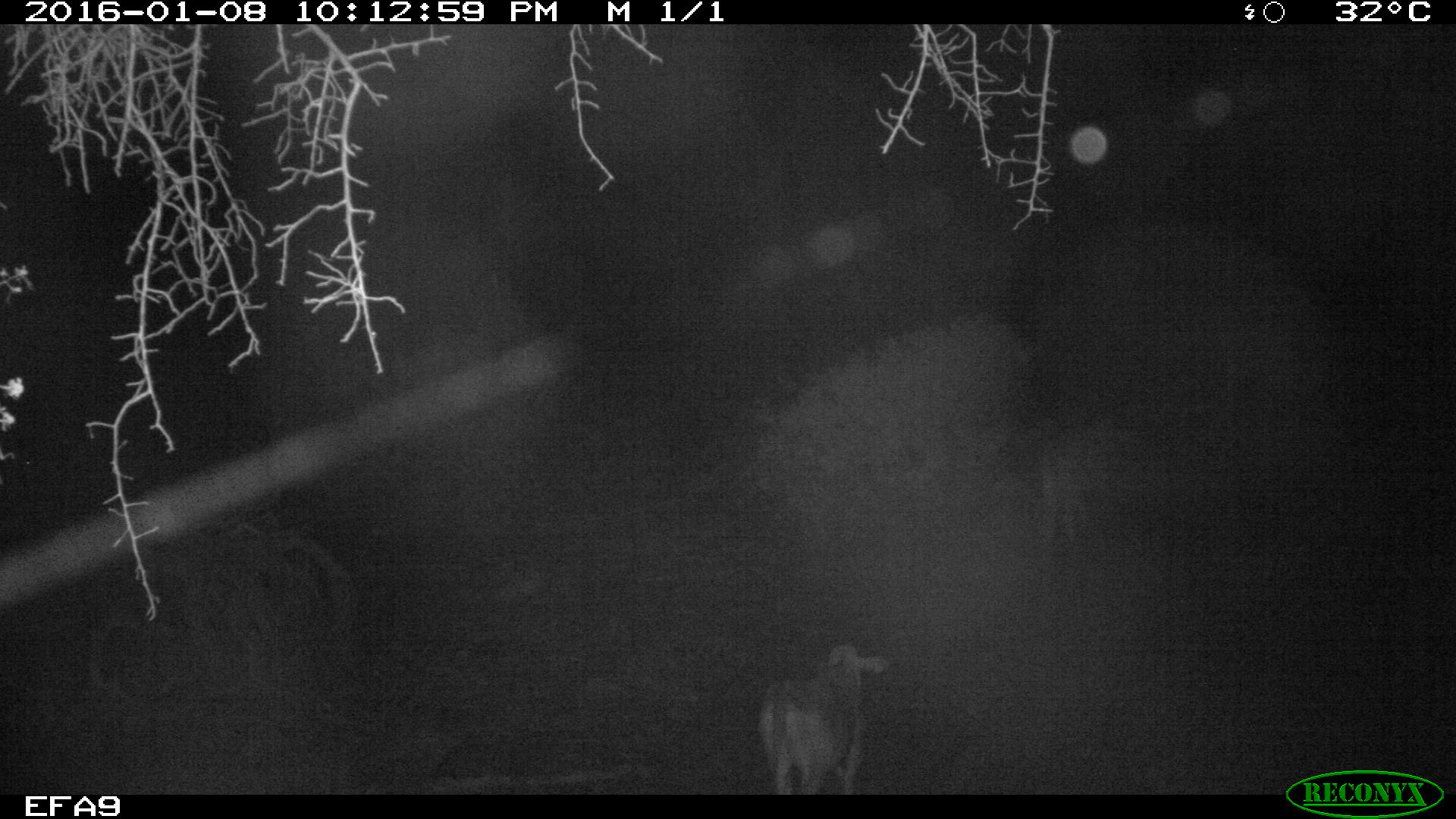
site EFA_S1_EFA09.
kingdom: Animalia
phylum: Chordata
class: Mammalia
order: Perissodactyla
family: Equidae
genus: Equus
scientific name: Equus quagga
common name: plains zebra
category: zebraplains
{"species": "zebraplains (plains zebra) (Equus quagga)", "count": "2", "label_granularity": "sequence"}